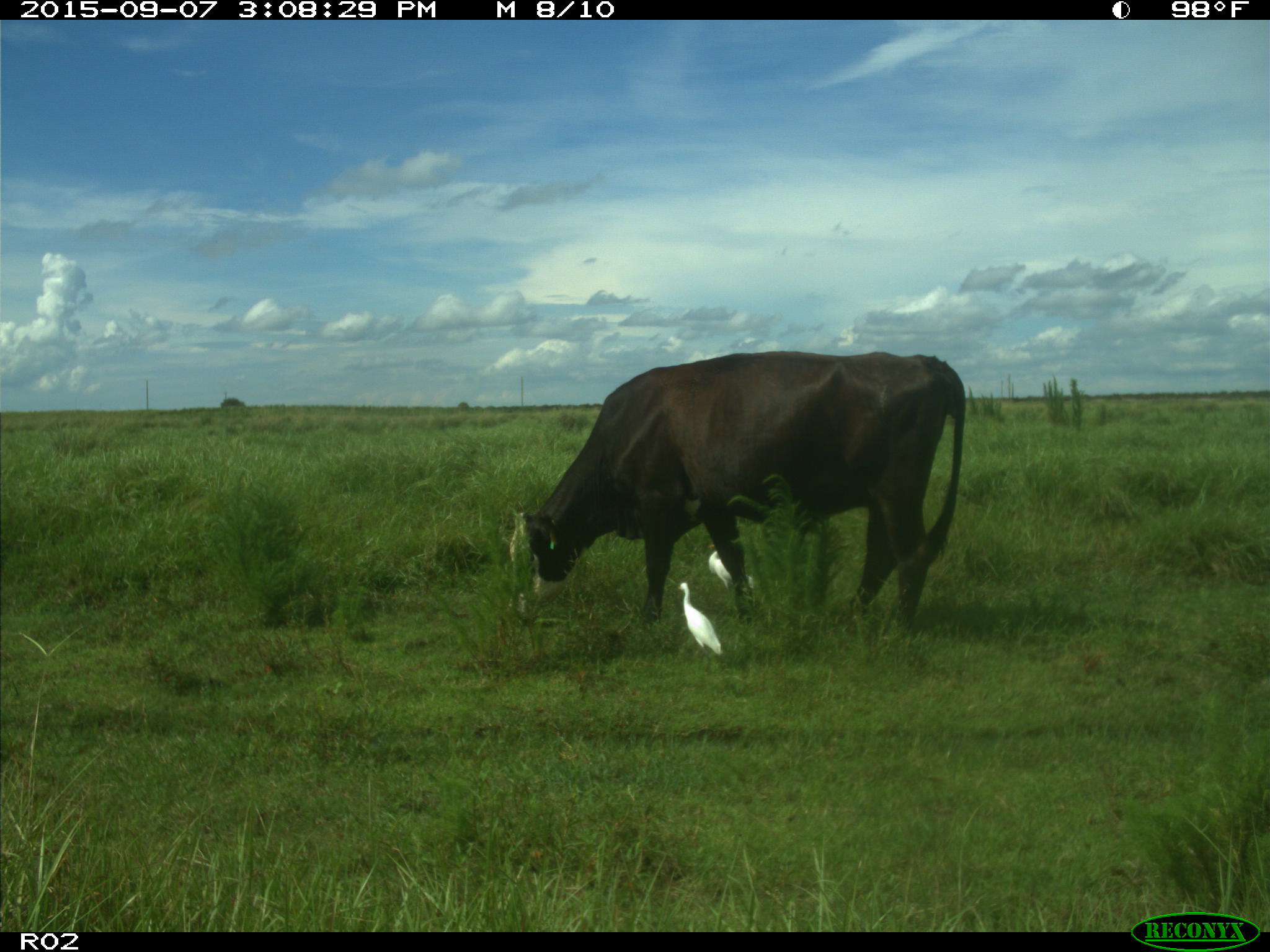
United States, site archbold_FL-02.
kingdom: Animalia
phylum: Chordata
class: Mammalia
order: Artiodactyla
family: Bovidae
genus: Bos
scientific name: Bos taurus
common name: domestic cow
Bos taurus (domestic cow).